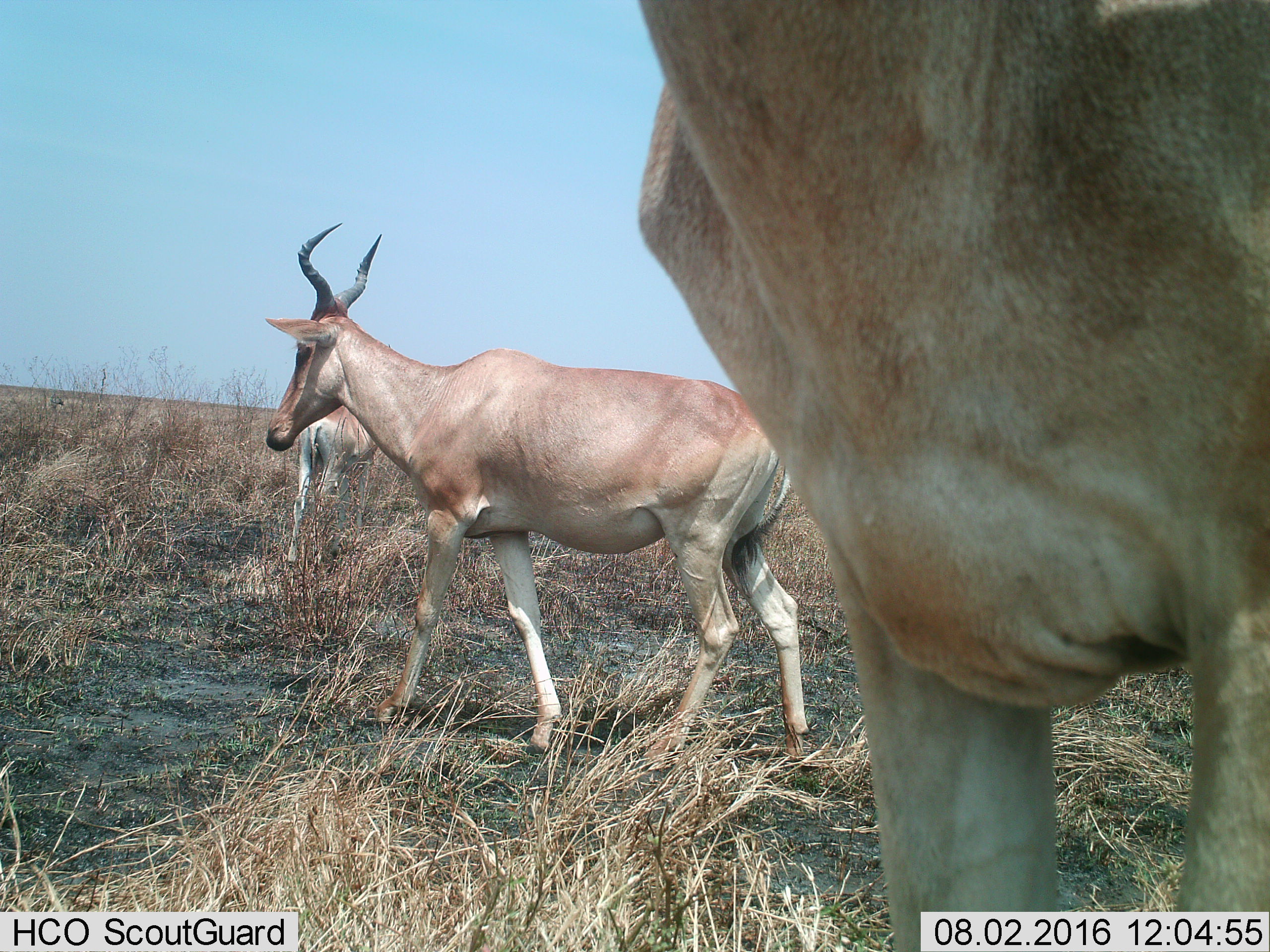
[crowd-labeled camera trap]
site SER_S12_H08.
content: unidentified animal